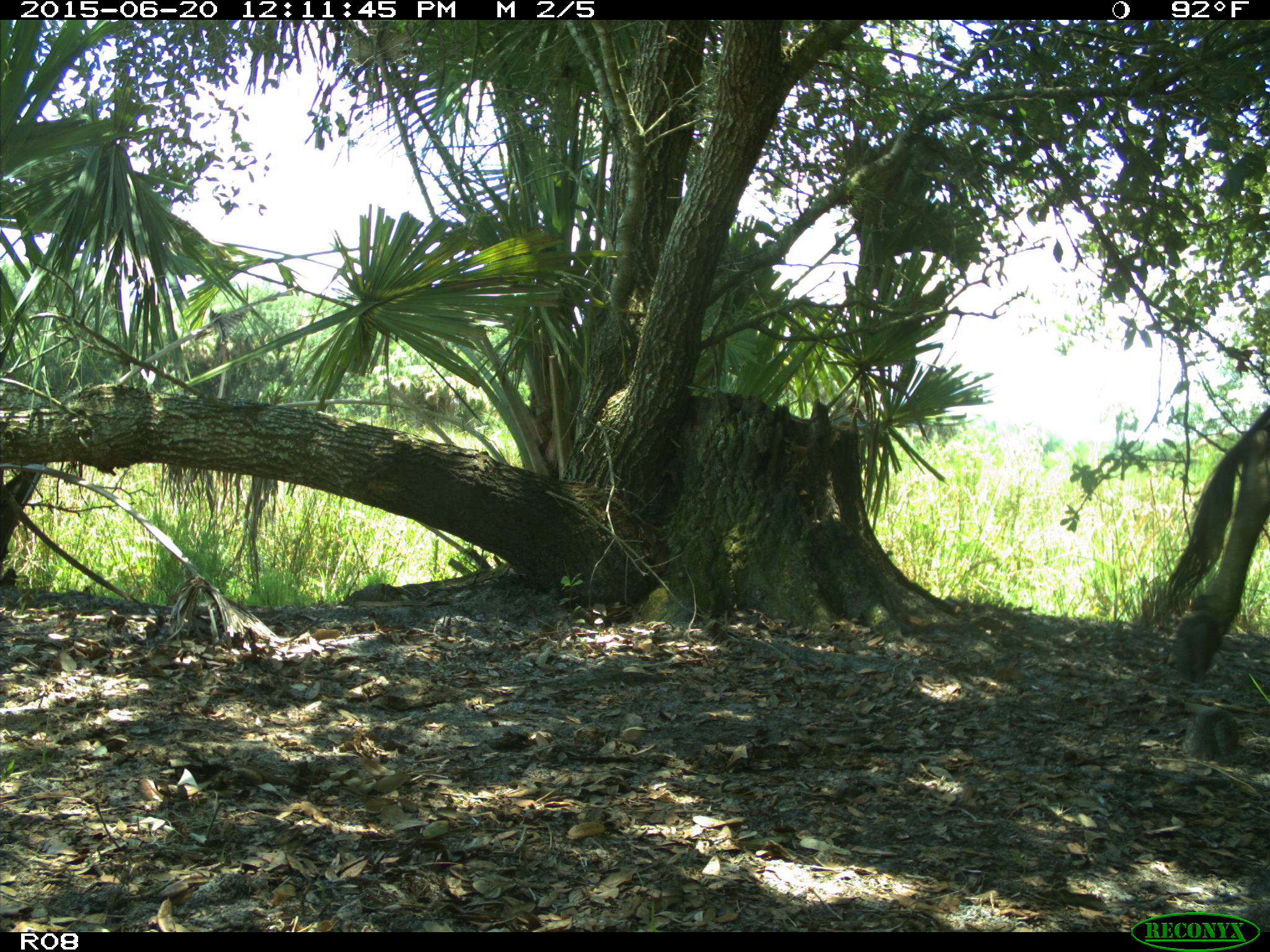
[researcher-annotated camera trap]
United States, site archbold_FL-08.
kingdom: Animalia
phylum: Chordata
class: Mammalia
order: Artiodactyla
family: Bovidae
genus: Bos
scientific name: Bos taurus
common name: domestic cow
Bos taurus (domestic cow).